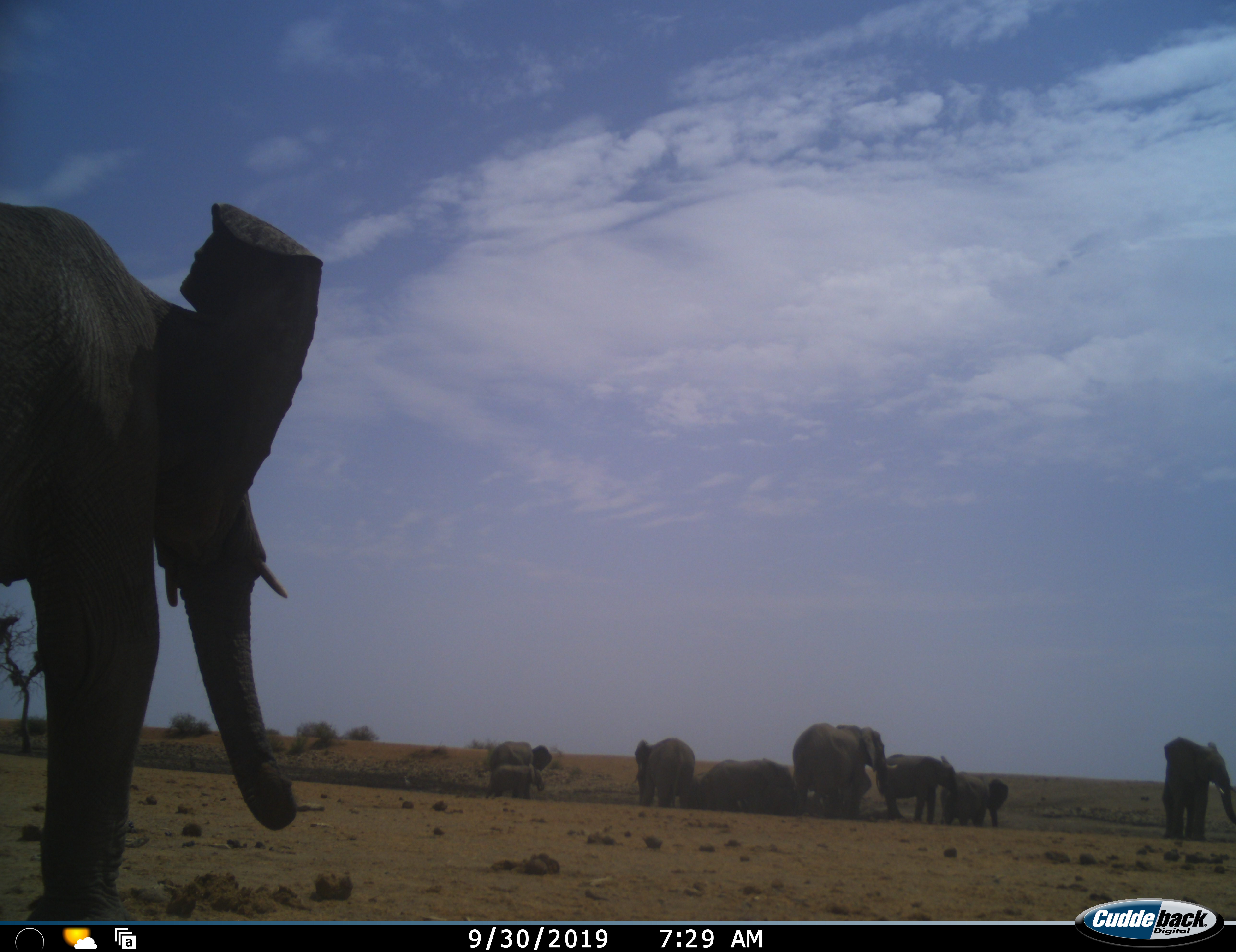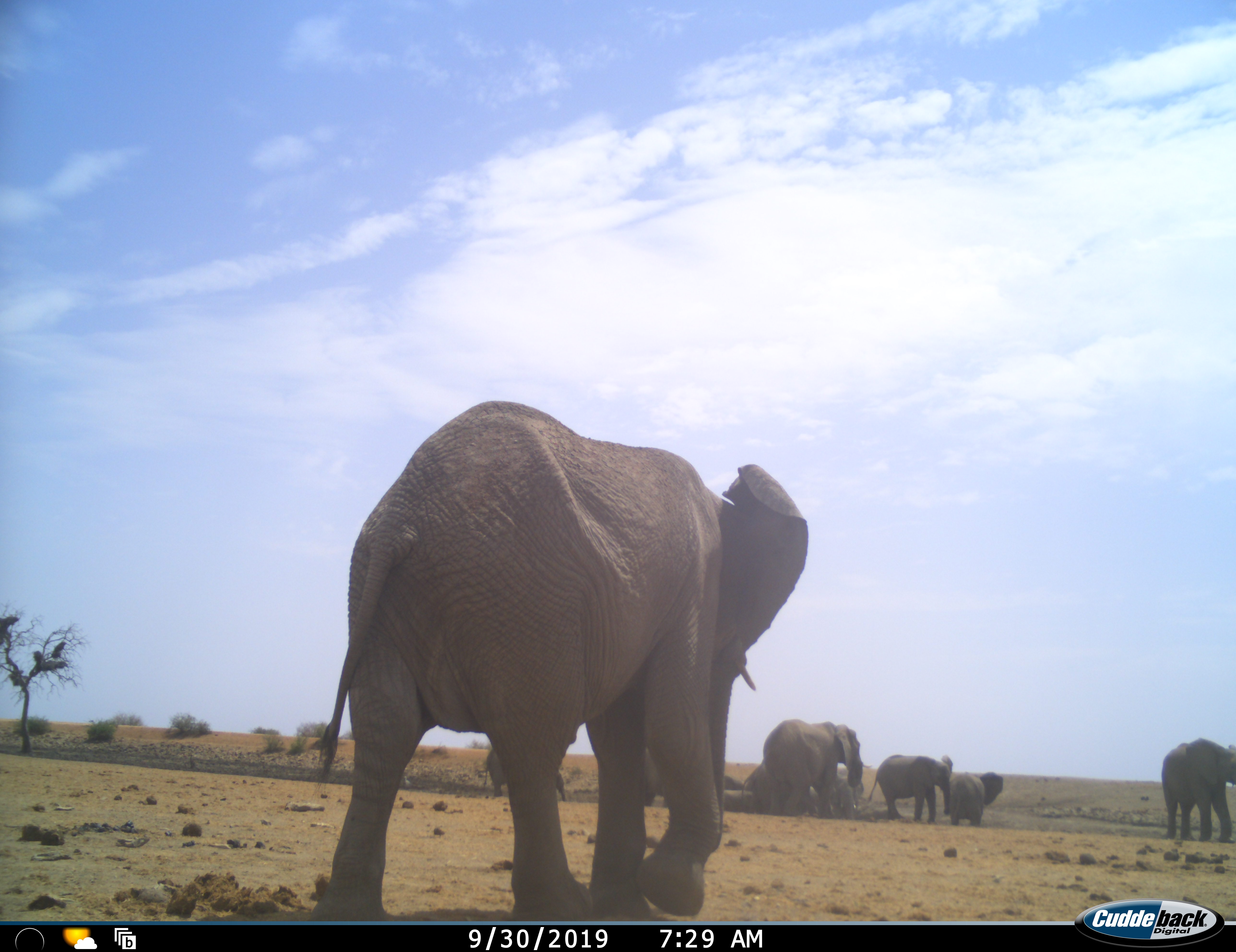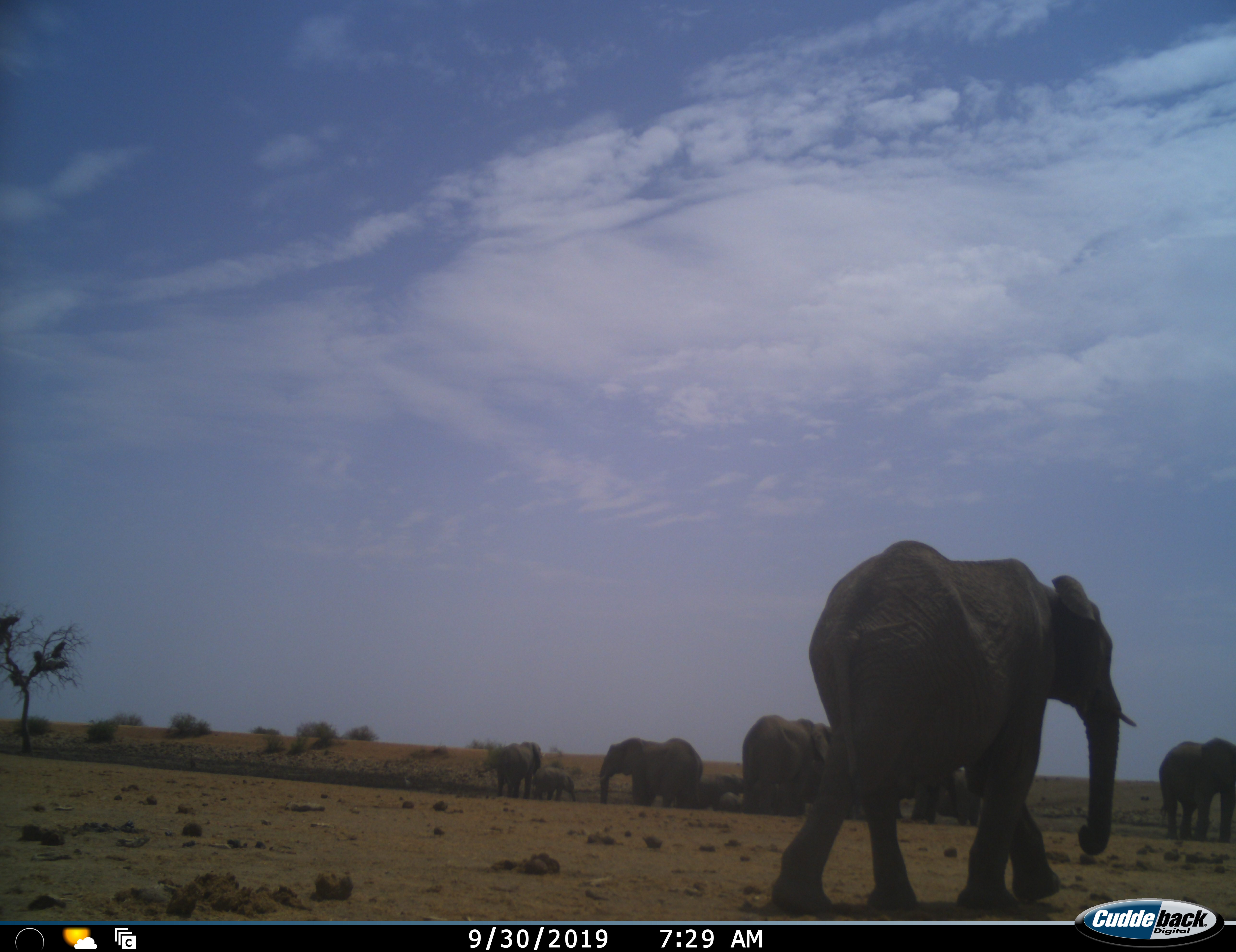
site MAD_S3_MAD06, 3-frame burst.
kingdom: Animalia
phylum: Chordata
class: Mammalia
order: Proboscidea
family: Elephantidae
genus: Loxodonta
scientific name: Loxodonta africana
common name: african bush elephant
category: elephant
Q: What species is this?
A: Elephant (african bush elephant) (Loxodonta africana).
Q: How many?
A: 9.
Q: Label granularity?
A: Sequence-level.